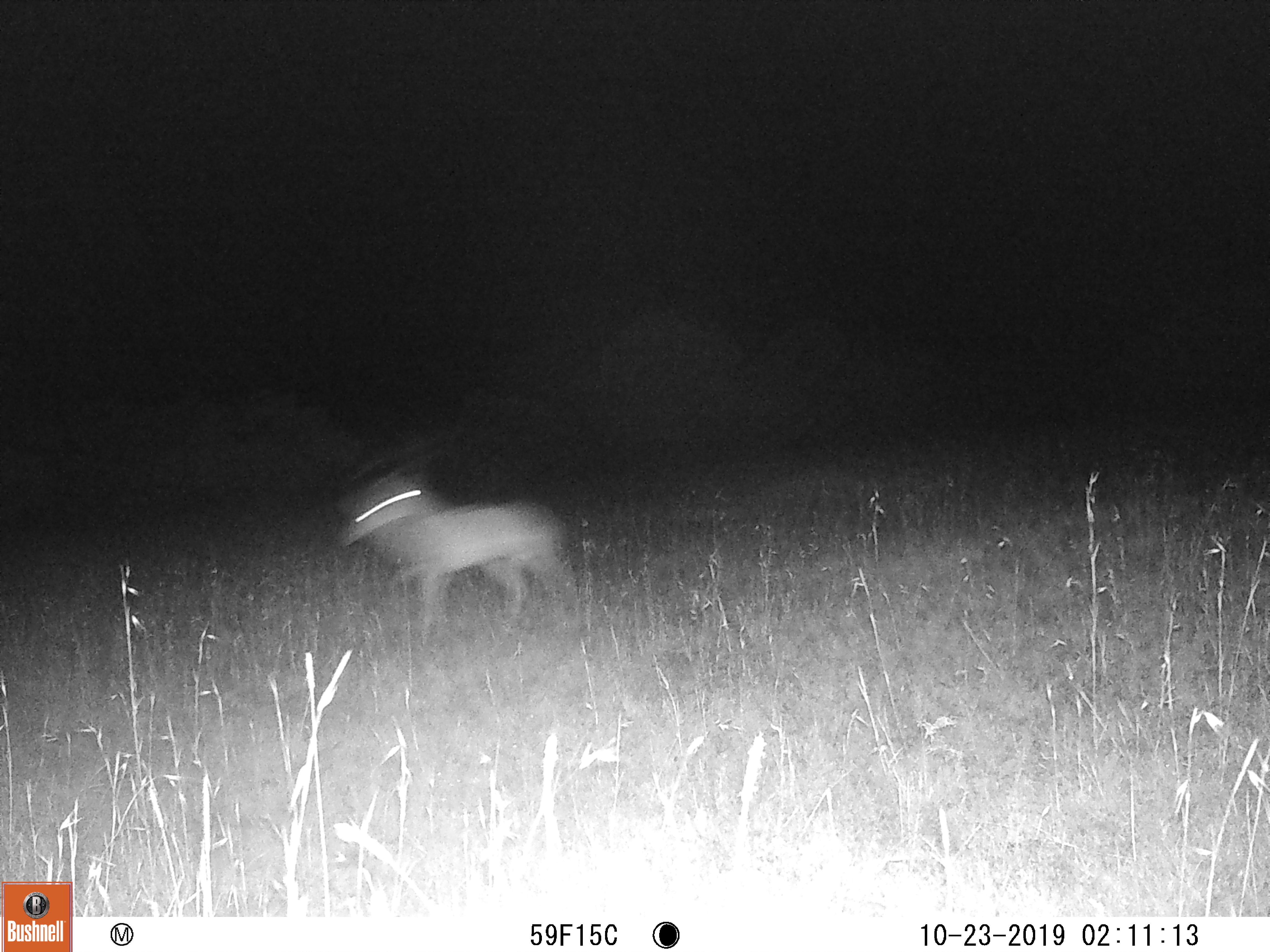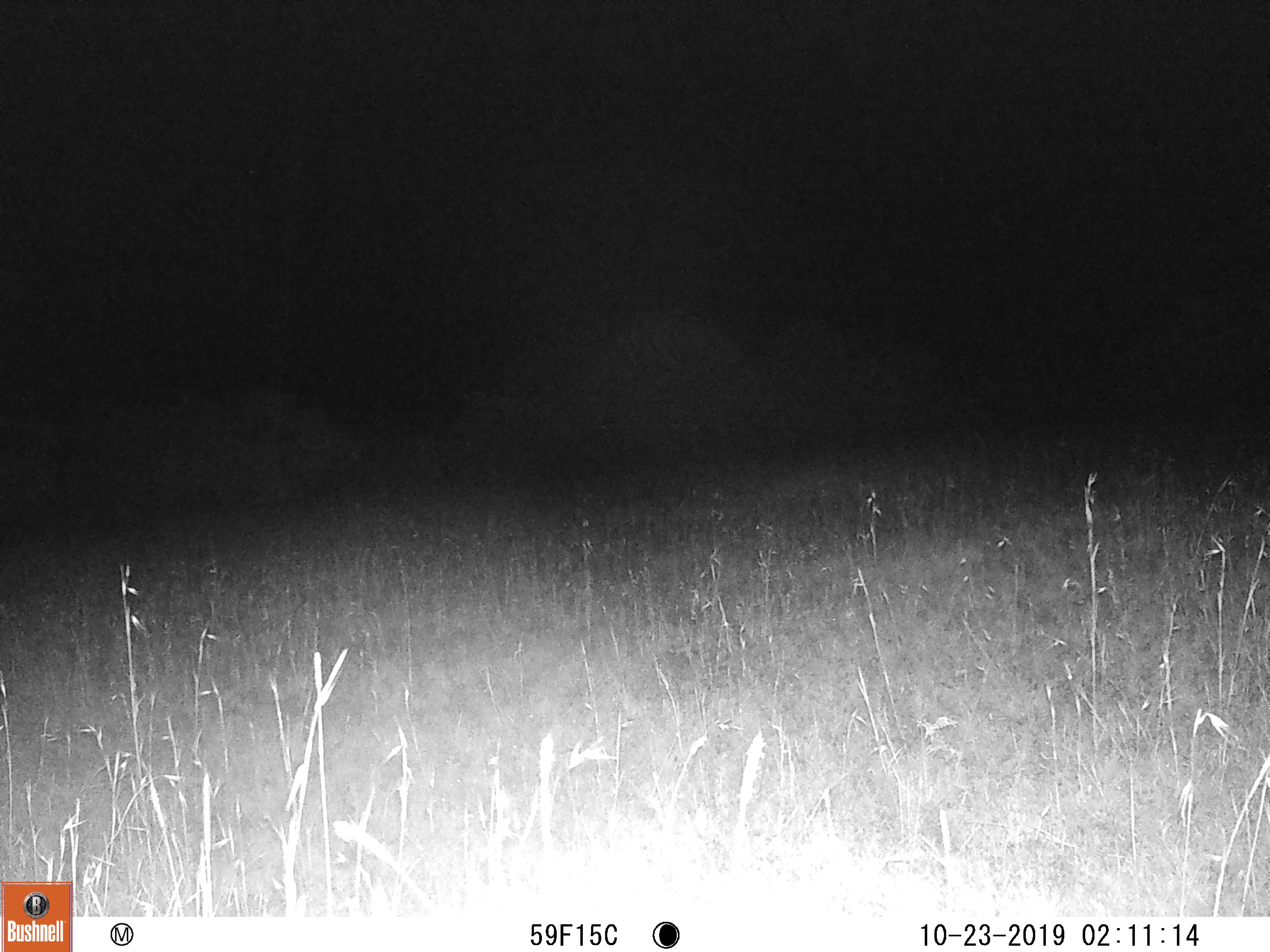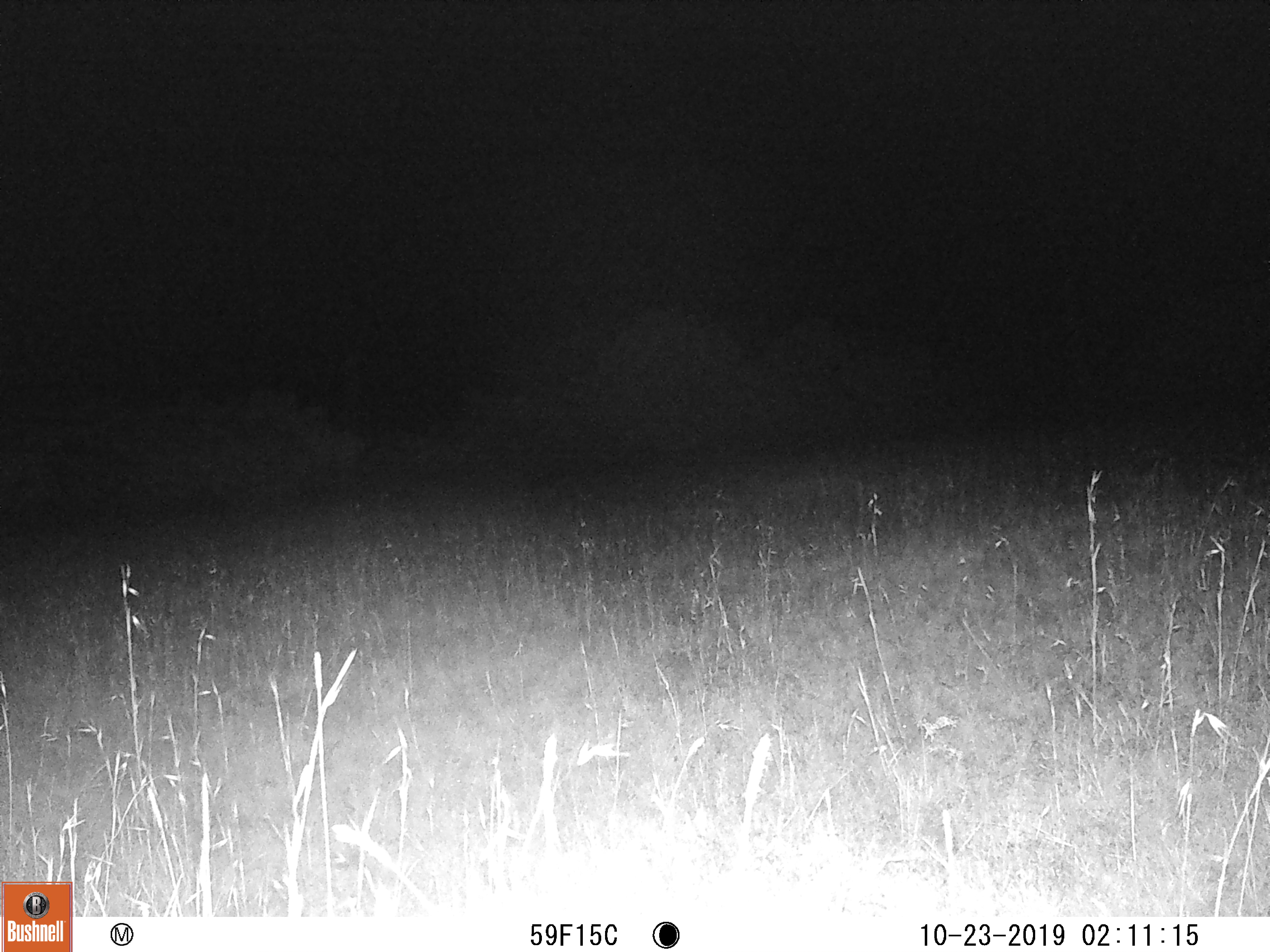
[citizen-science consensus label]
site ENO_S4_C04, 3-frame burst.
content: unidentified animal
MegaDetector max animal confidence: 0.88